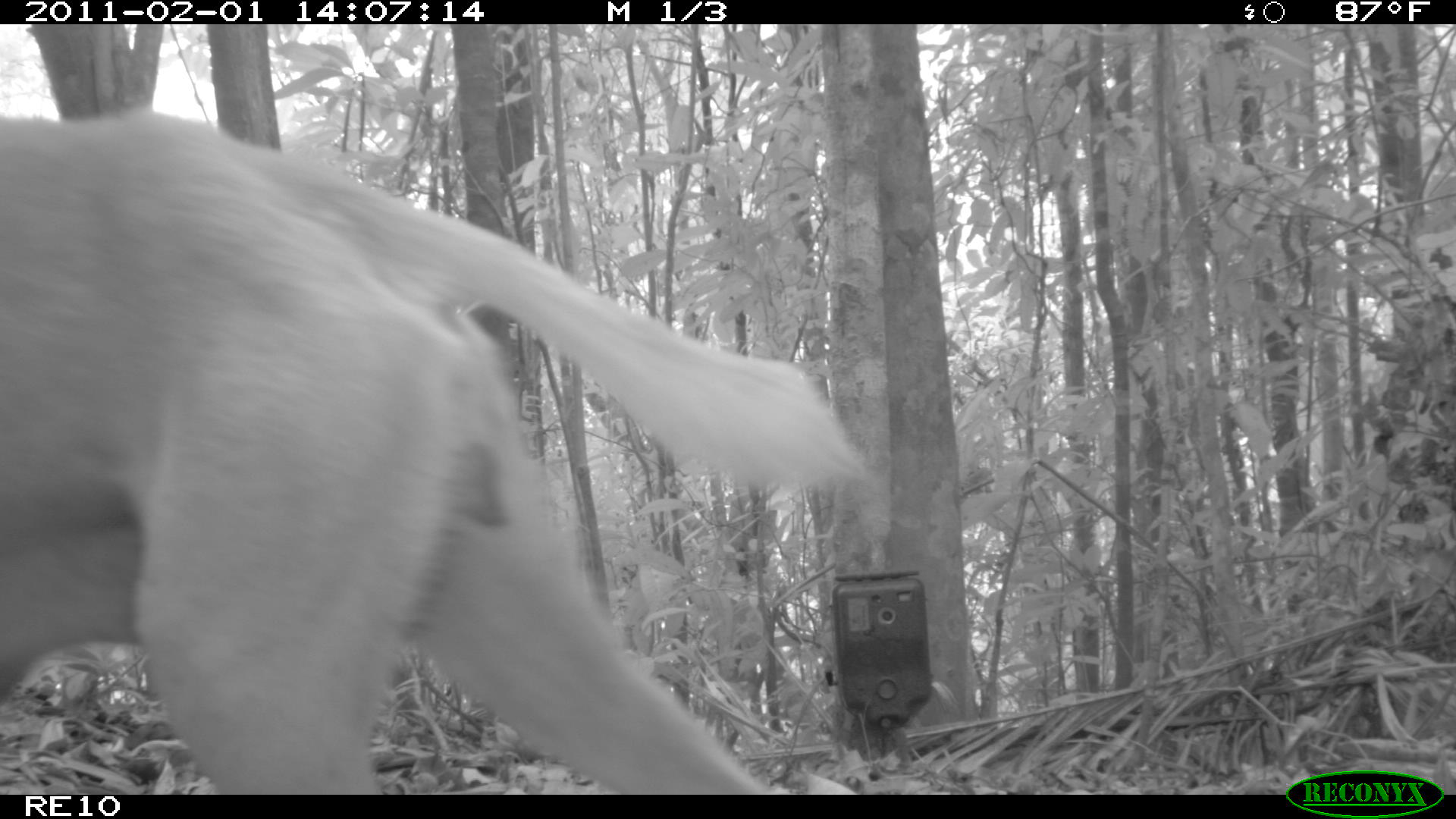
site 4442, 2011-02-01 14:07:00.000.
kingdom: Animalia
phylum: Chordata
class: Mammalia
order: Carnivora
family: Canidae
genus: Canis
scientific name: Canis familiaris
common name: domestic dog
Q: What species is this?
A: Canis familiaris (domestic dog).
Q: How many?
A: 1.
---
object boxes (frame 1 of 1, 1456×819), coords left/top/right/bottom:
canis familiaris: 0/106/868/795